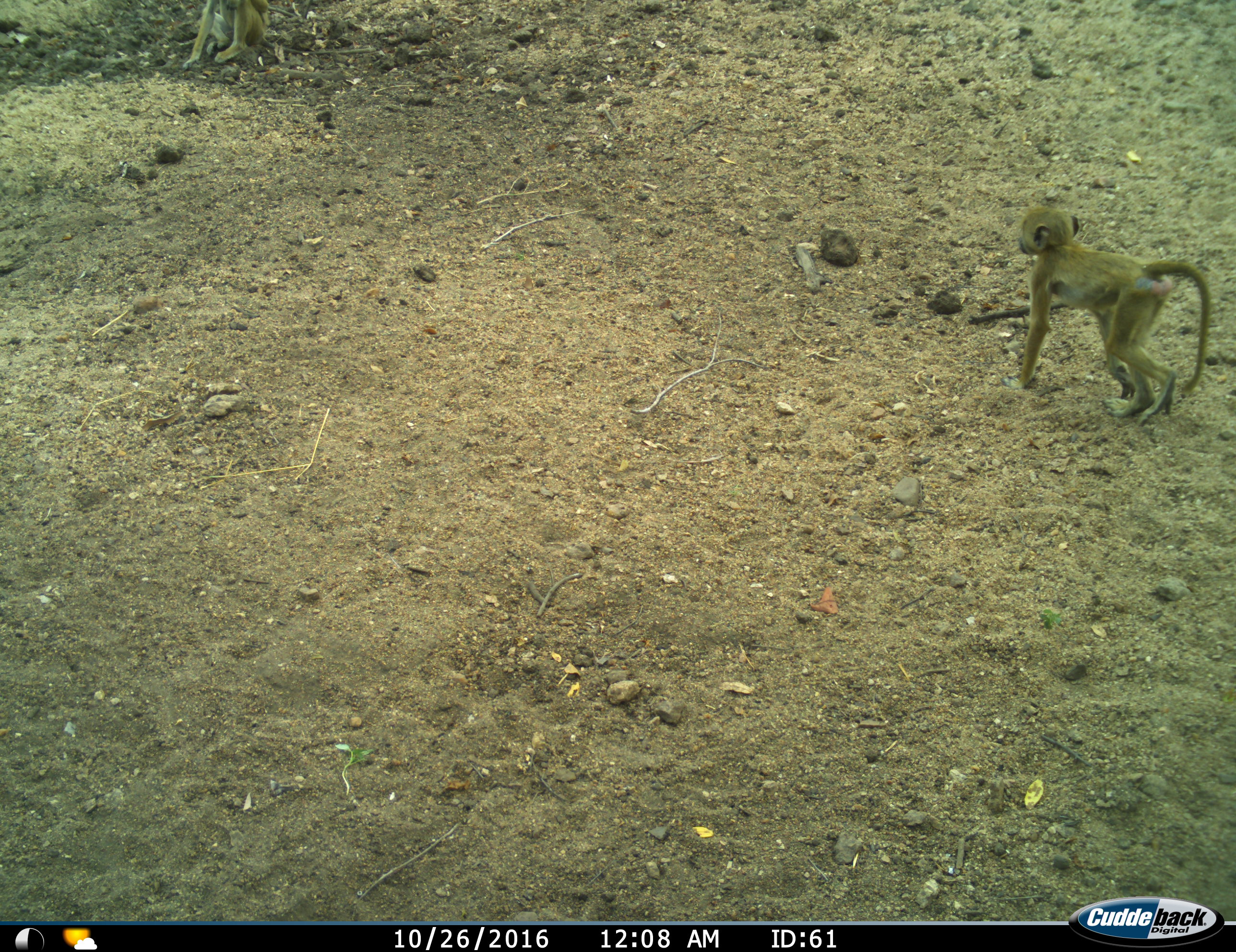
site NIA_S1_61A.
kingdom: Animalia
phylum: Chordata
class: Mammalia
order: Primates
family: Cercopithecidae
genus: Papio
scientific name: Papio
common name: baboon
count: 1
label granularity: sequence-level